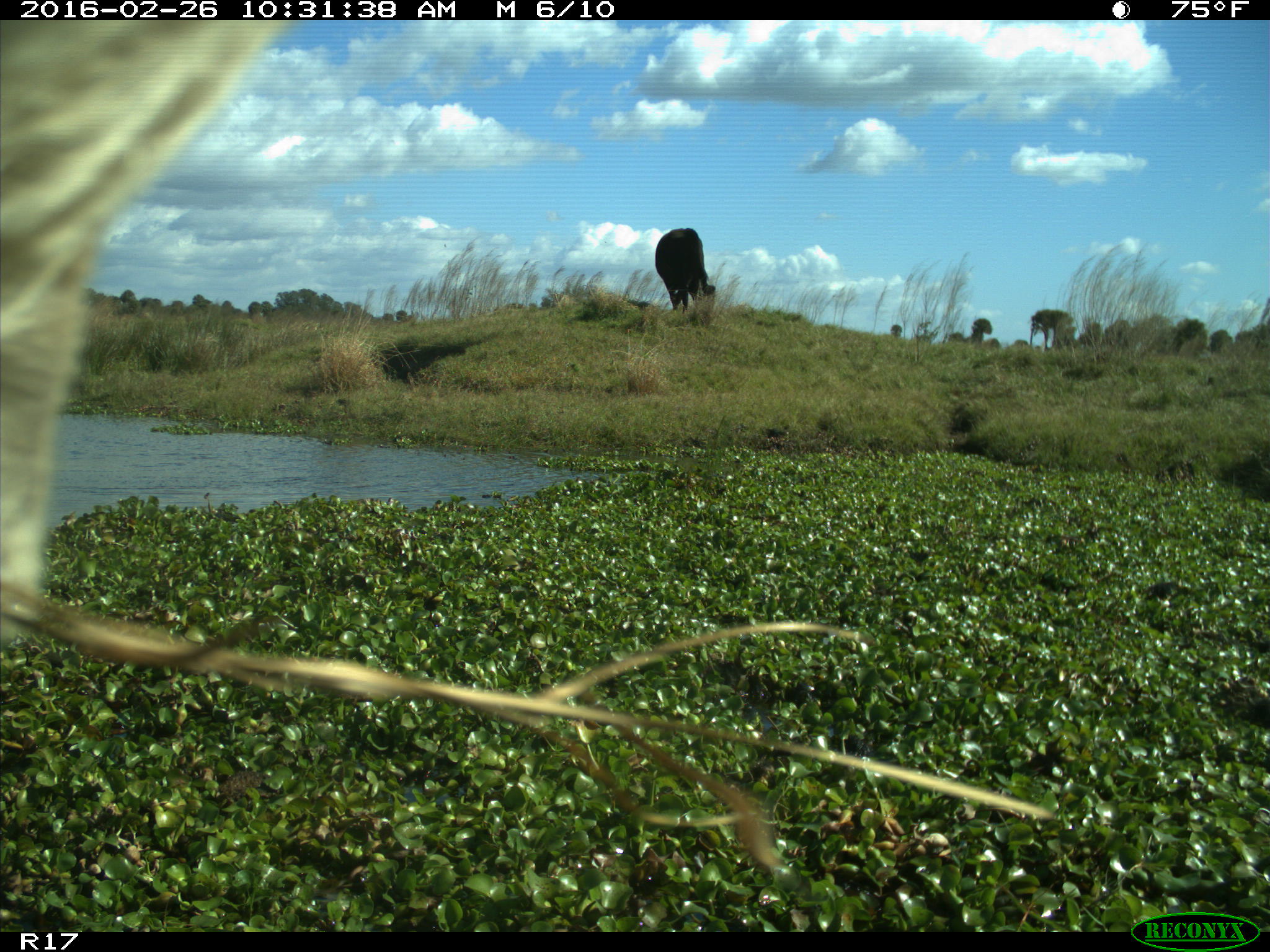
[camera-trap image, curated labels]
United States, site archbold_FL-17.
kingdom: Animalia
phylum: Chordata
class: Mammalia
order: Artiodactyla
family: Bovidae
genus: Bos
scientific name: Bos taurus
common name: domestic cow